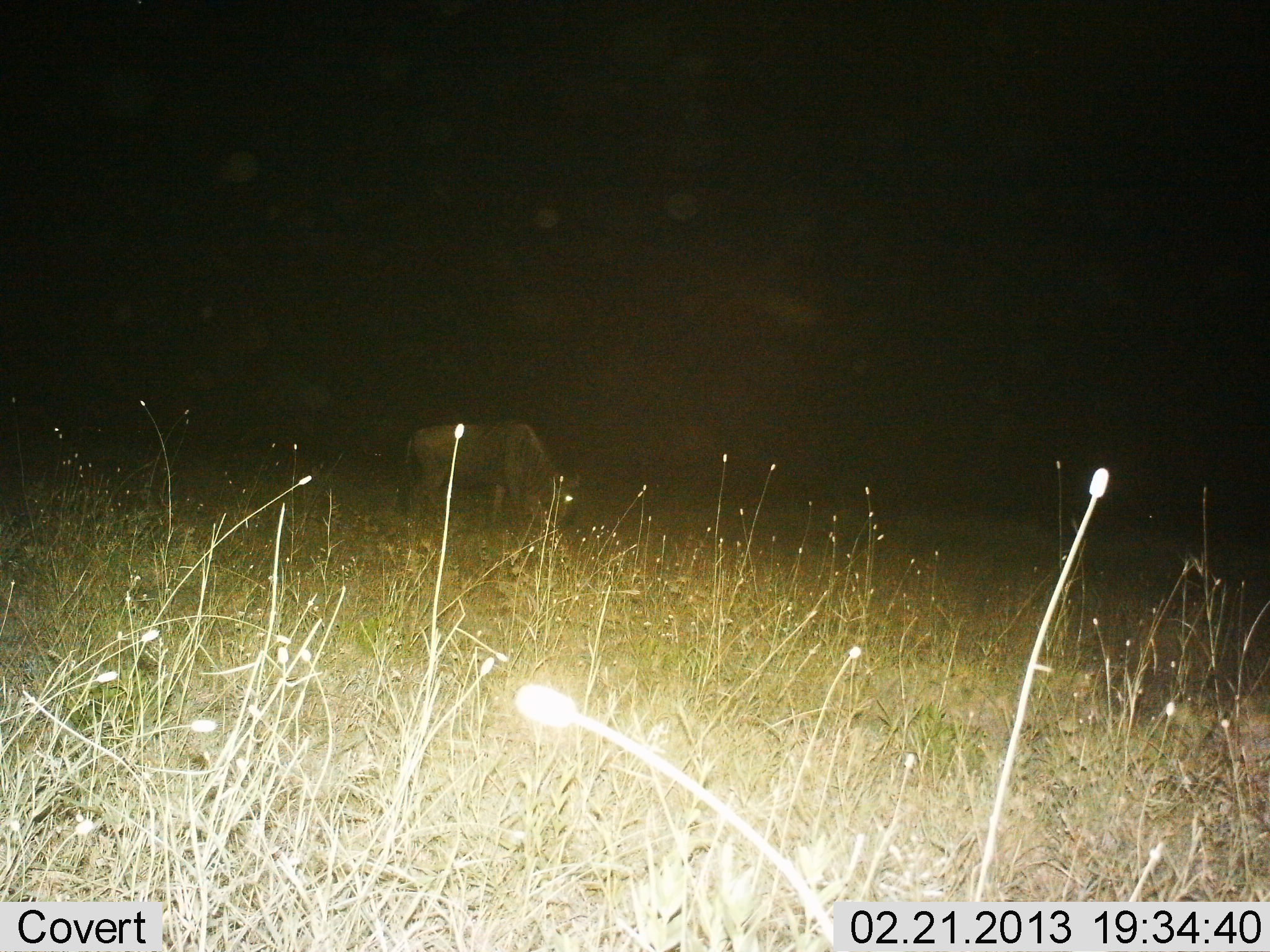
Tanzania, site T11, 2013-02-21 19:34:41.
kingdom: Animalia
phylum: Chordata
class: Mammalia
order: Artiodactyla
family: Bovidae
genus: Connochaetes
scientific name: Connochaetes taurinus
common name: blue wildebeest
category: wildebeest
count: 1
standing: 32%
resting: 0%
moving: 11%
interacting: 0%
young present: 0%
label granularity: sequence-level